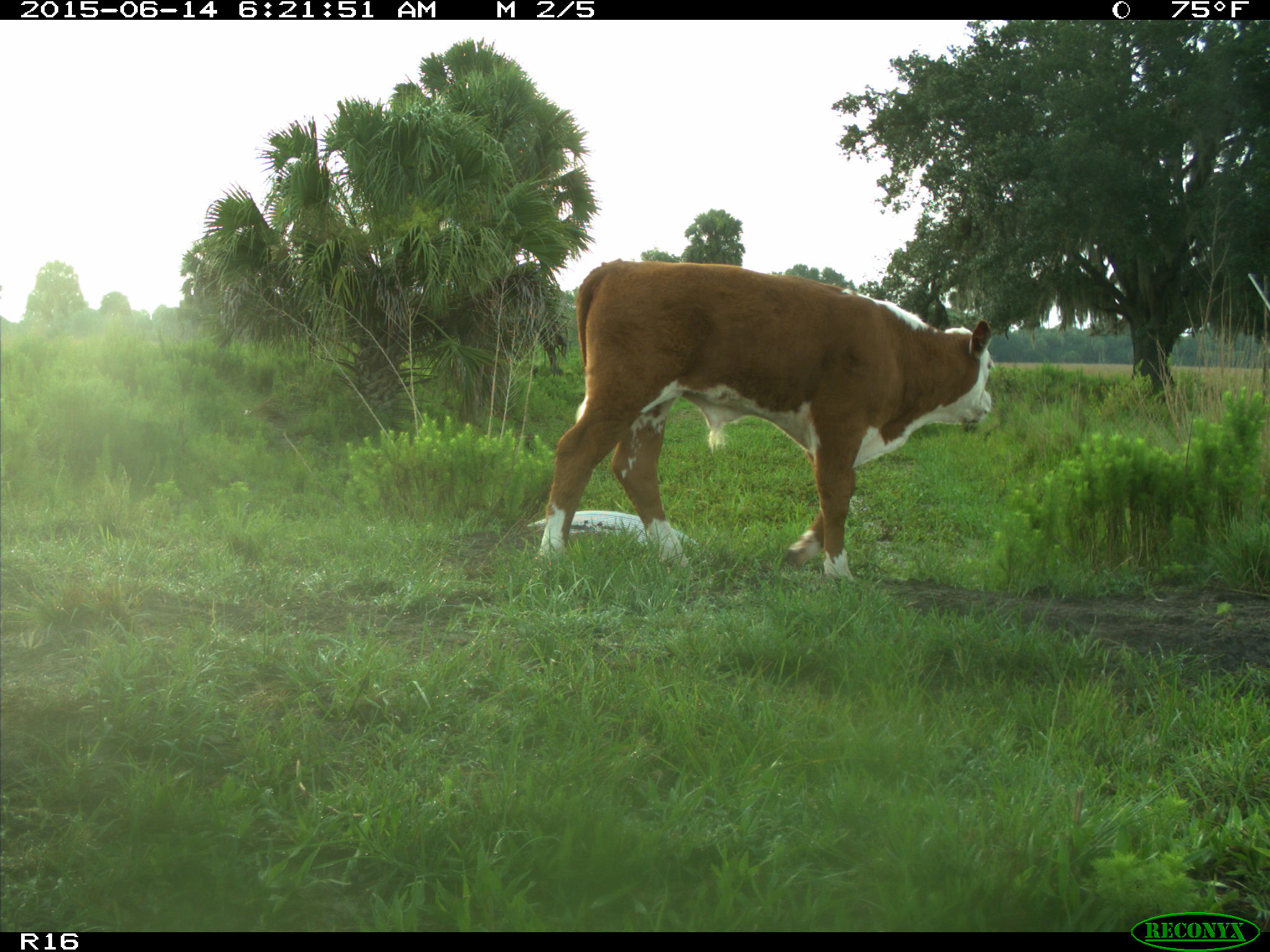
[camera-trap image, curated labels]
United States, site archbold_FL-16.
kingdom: Animalia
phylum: Chordata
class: Mammalia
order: Artiodactyla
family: Bovidae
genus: Bos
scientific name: Bos taurus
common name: domestic cow